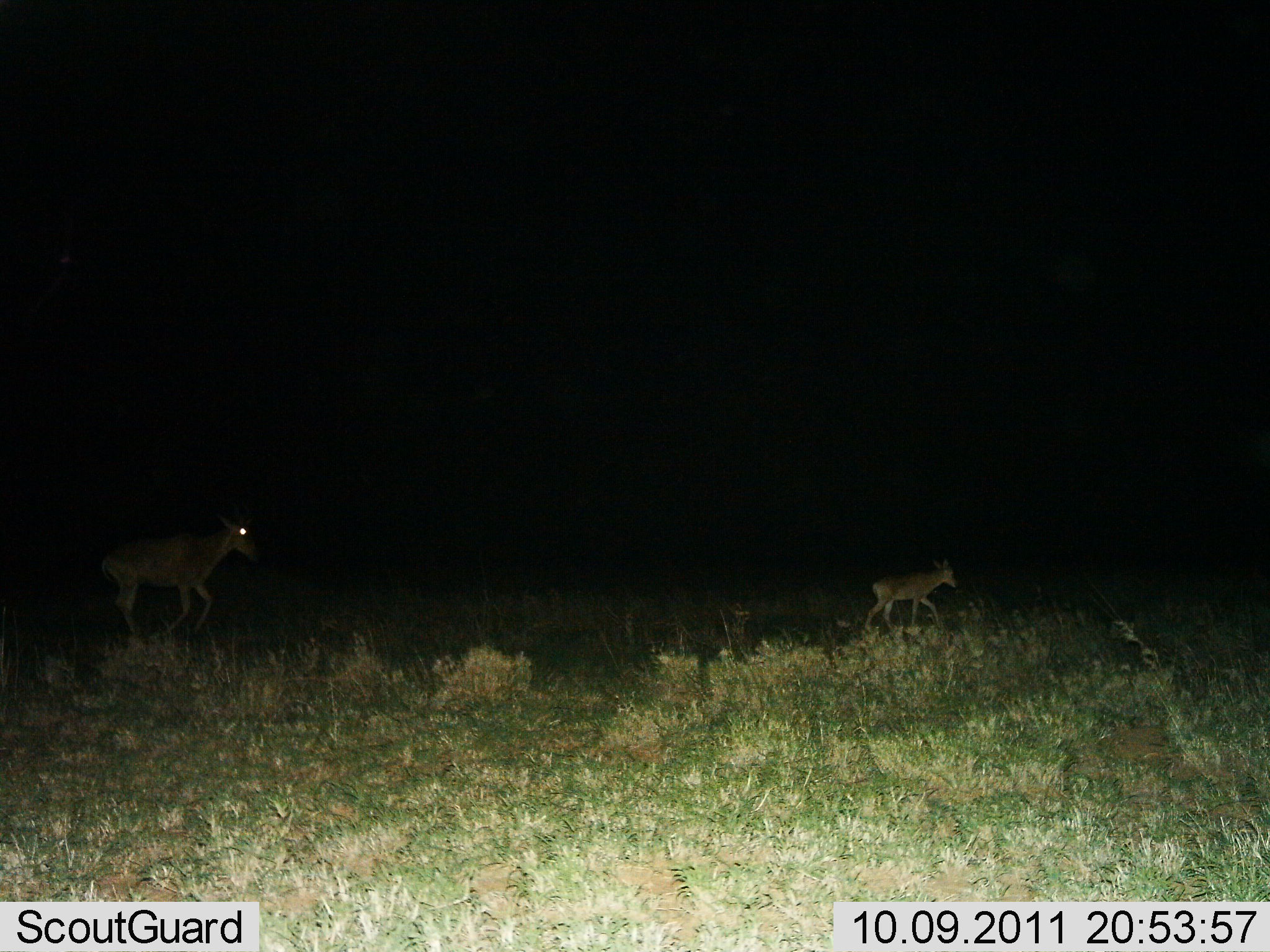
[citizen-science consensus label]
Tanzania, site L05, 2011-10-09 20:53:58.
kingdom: Animalia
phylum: Chordata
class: Mammalia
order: Artiodactyla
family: Bovidae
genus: Redunca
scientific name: Redunca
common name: reedbuck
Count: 2.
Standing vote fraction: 0%.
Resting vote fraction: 0%.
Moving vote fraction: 100%.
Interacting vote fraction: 0%.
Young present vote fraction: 67%.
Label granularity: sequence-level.